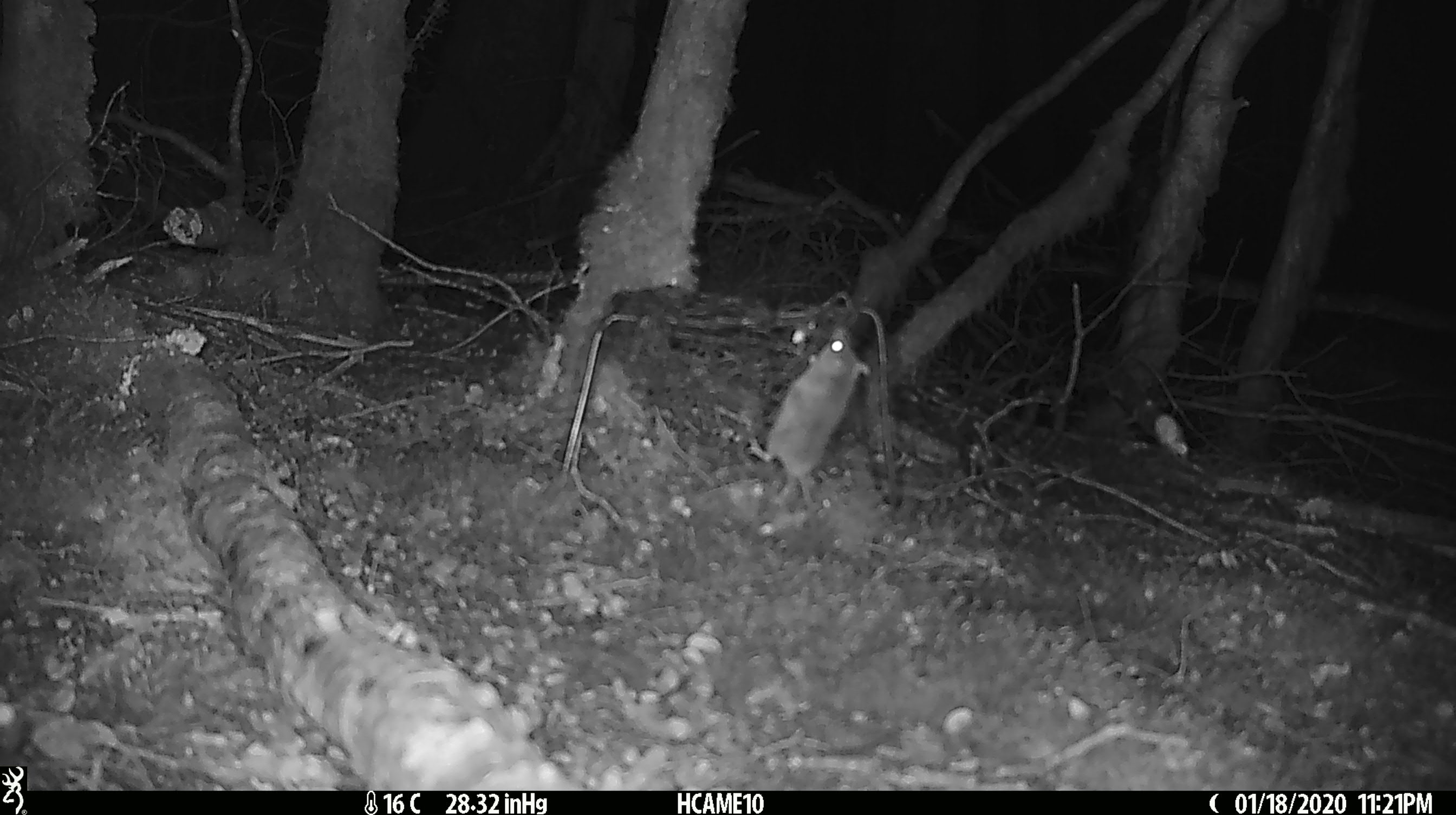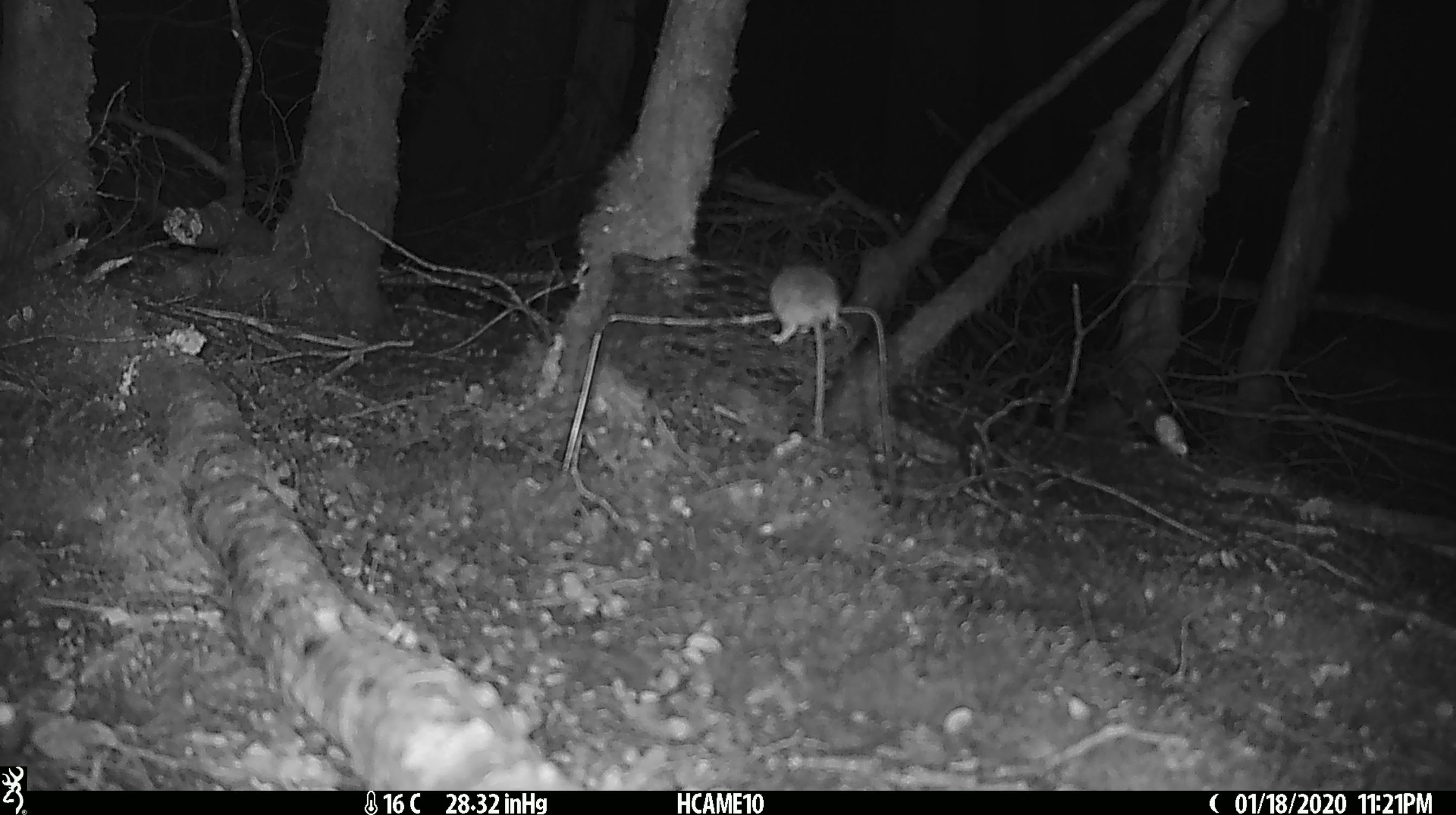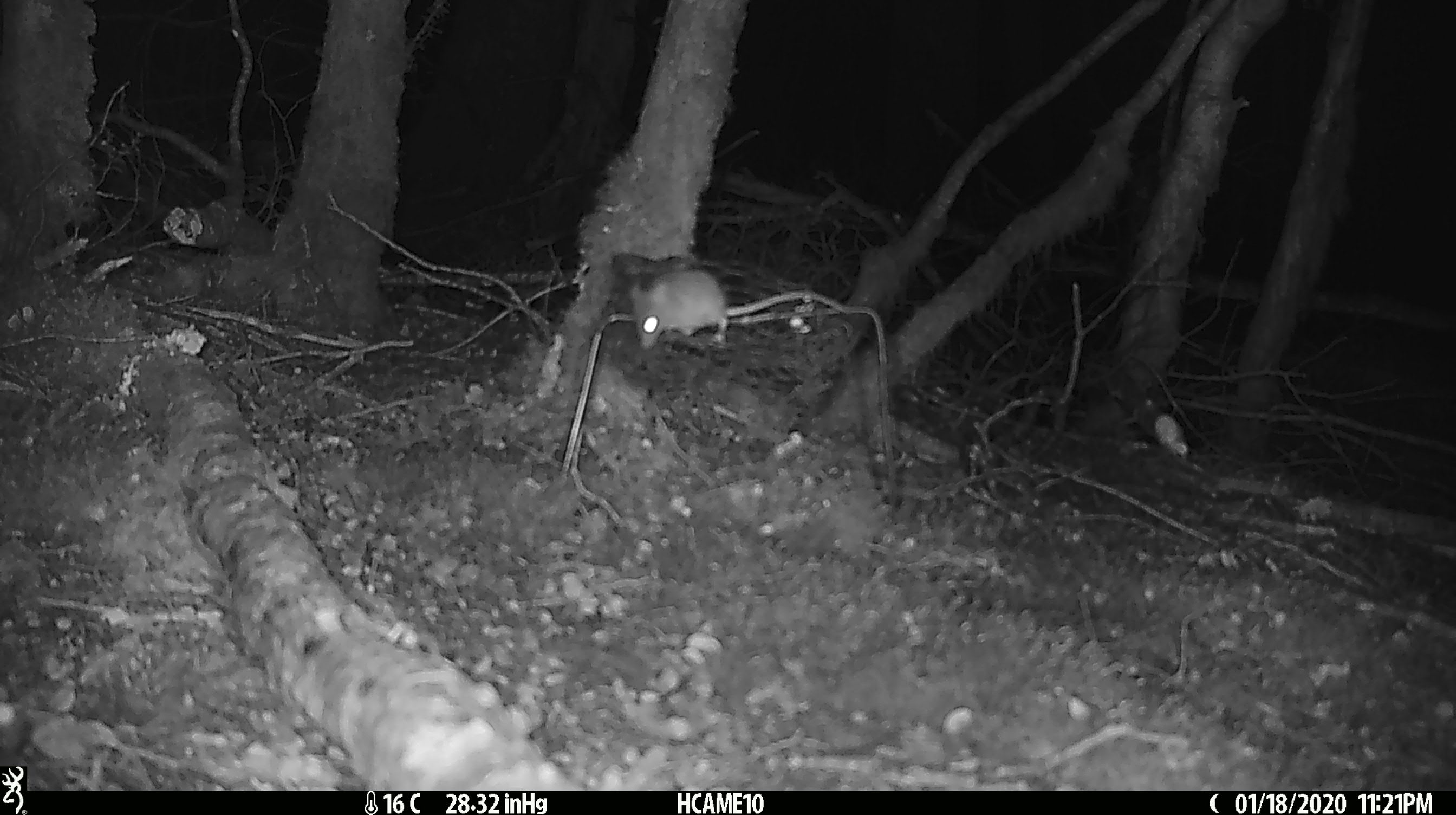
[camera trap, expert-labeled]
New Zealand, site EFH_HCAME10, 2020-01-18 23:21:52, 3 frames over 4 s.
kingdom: Animalia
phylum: Chordata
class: Mammalia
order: Rodentia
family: Muridae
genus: Mus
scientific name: Mus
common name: mouse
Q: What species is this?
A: Mouse (Mus).